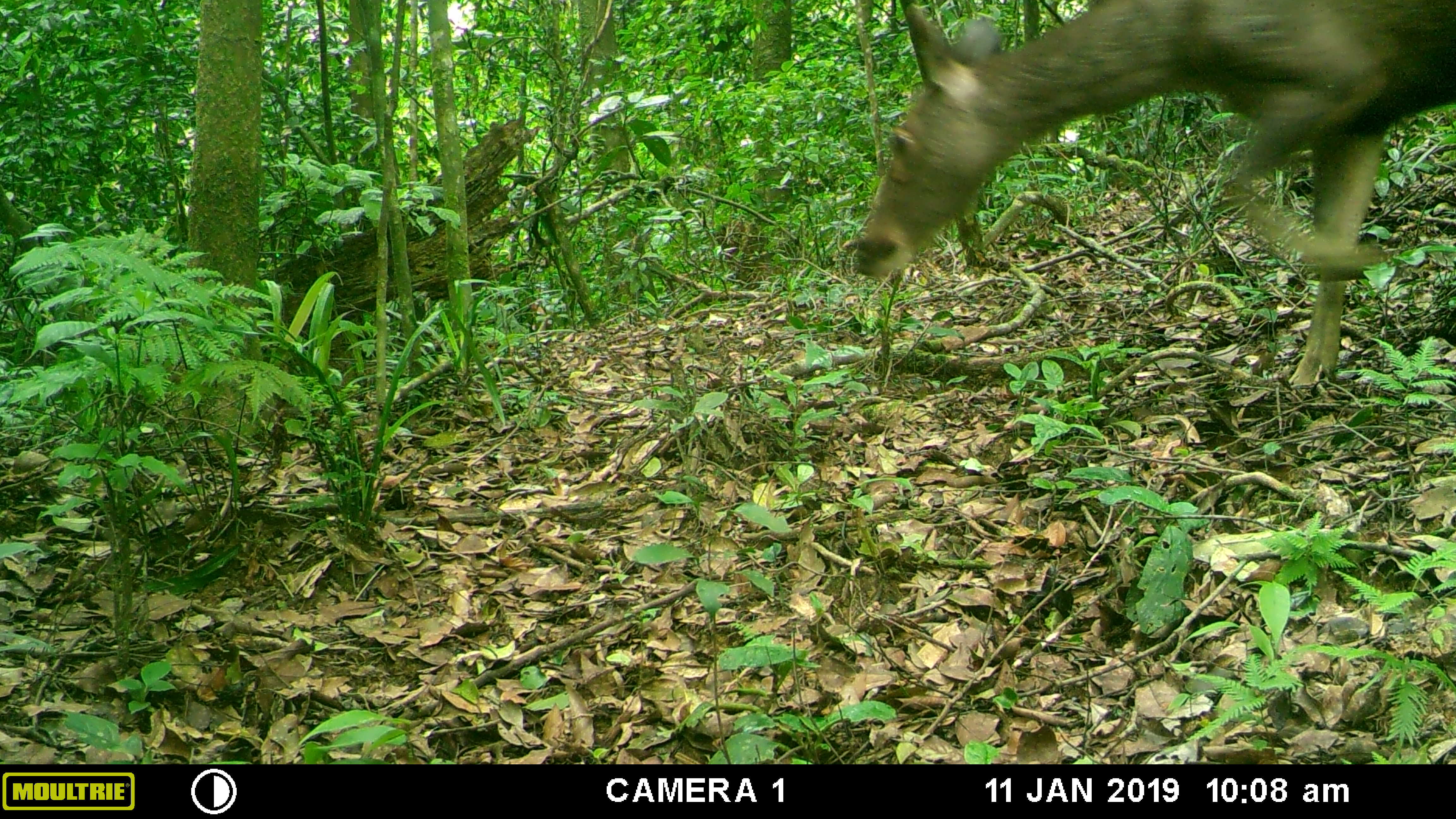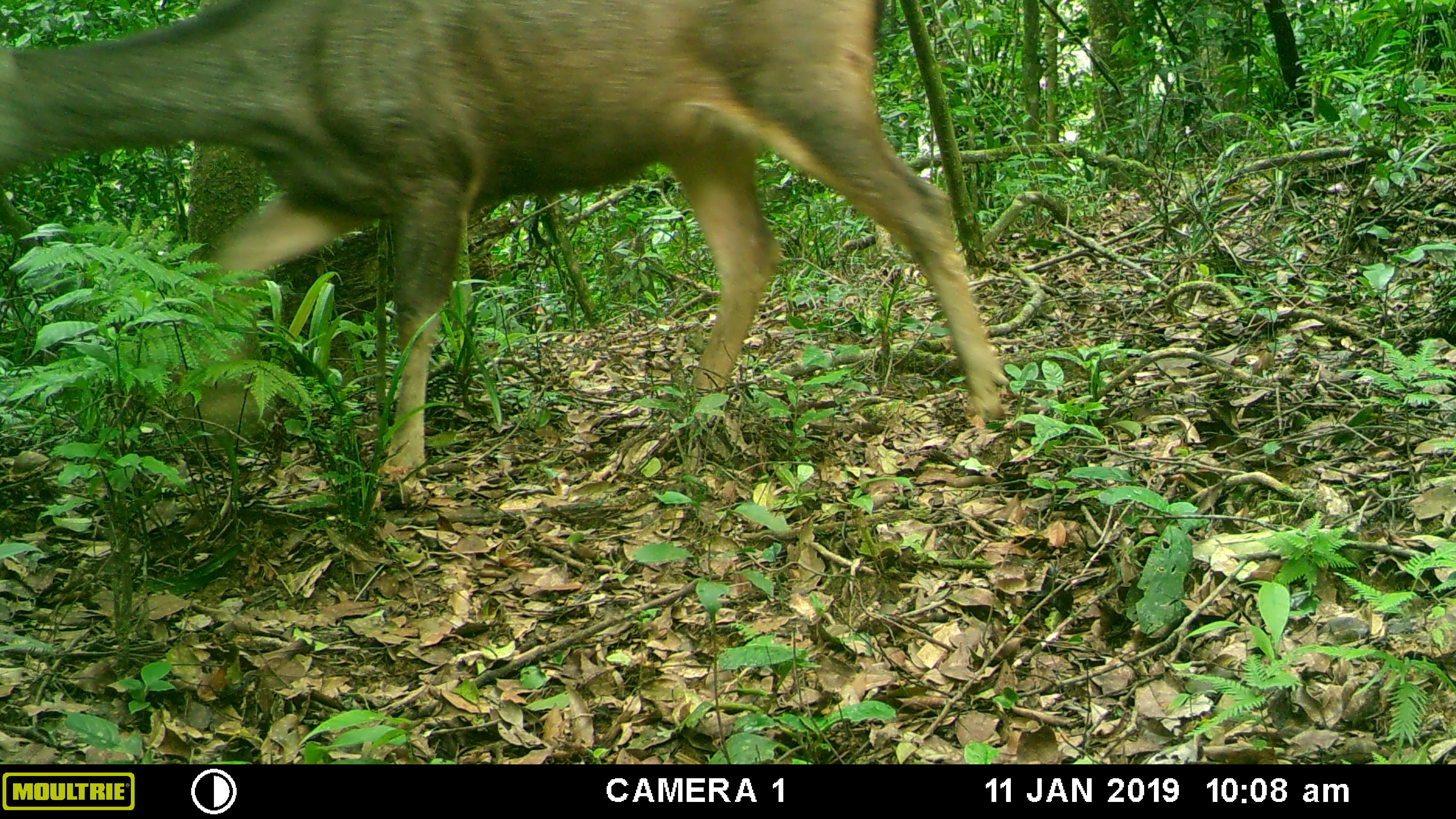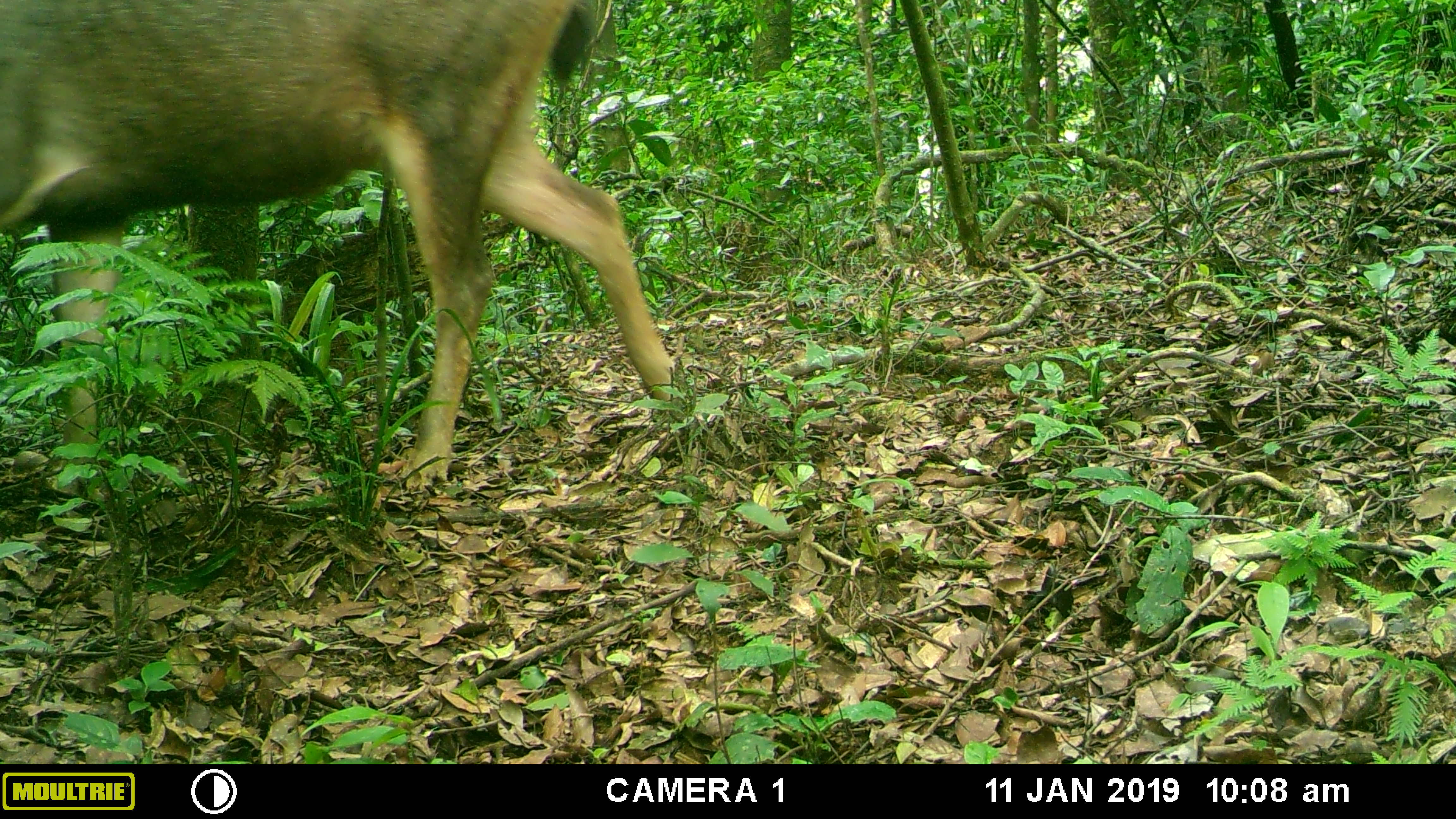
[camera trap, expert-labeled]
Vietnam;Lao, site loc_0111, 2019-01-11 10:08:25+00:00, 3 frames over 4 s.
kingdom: Animalia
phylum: Chordata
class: Mammalia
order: Artiodactyla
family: Cervidae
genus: Rusa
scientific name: Rusa unicolor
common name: sambar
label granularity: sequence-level